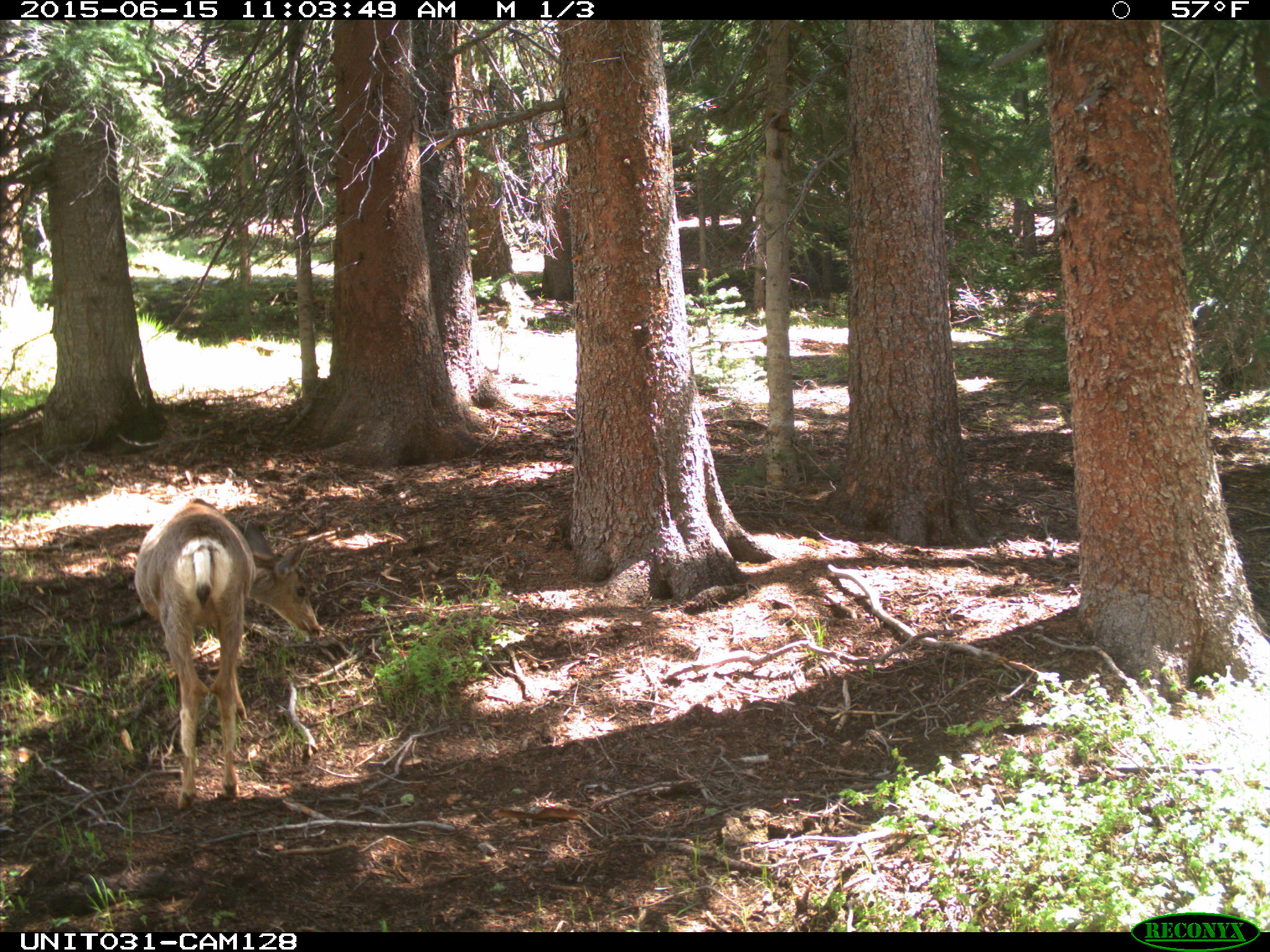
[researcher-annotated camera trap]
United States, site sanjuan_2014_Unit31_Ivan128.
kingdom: Animalia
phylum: Chordata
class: Mammalia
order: Artiodactyla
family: Cervidae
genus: Odocoileus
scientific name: Odocoileus hemionus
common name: mule deer